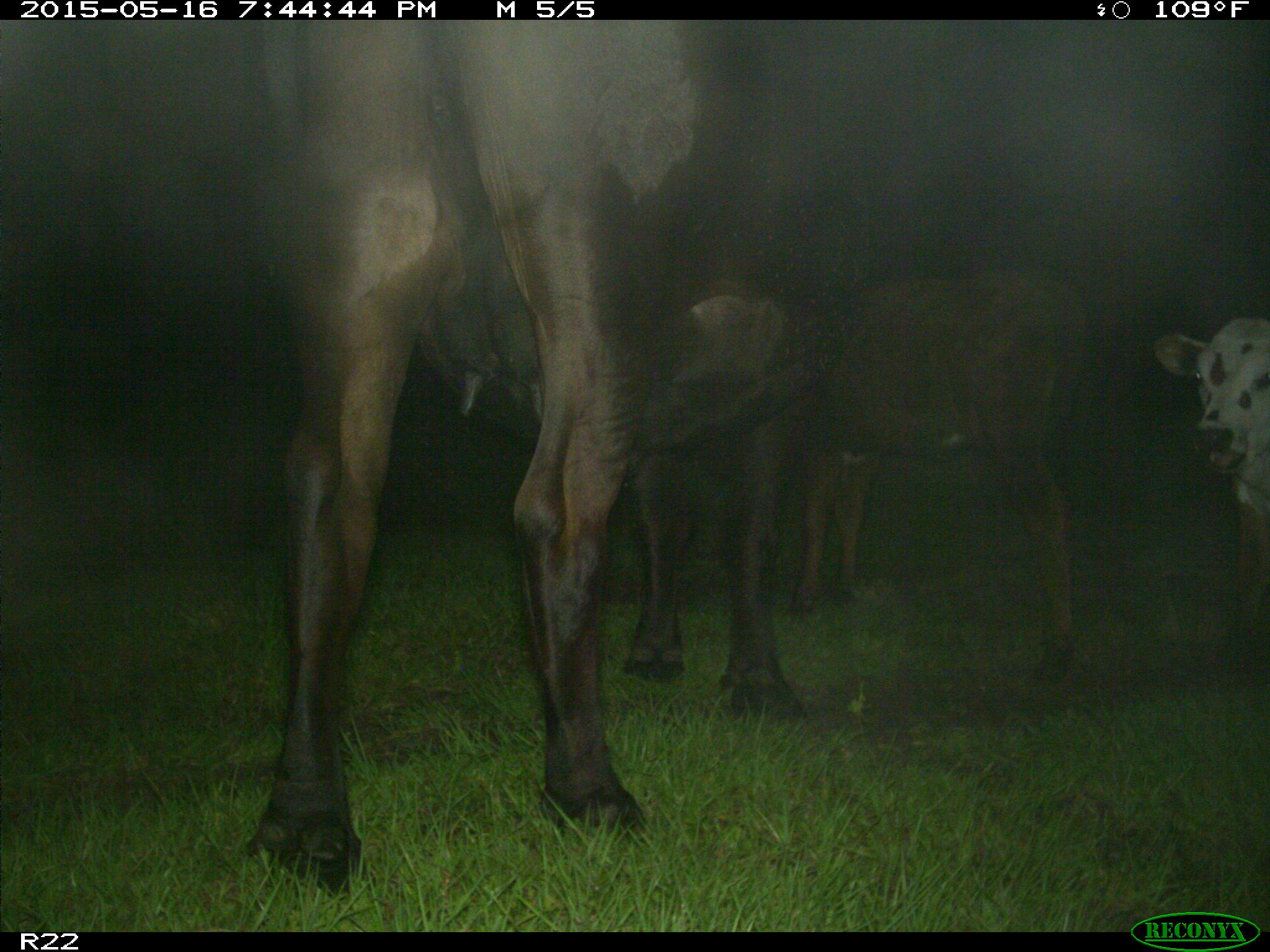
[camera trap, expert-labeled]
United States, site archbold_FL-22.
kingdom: Animalia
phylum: Chordata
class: Mammalia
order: Artiodactyla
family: Bovidae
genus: Bos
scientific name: Bos taurus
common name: domestic cow